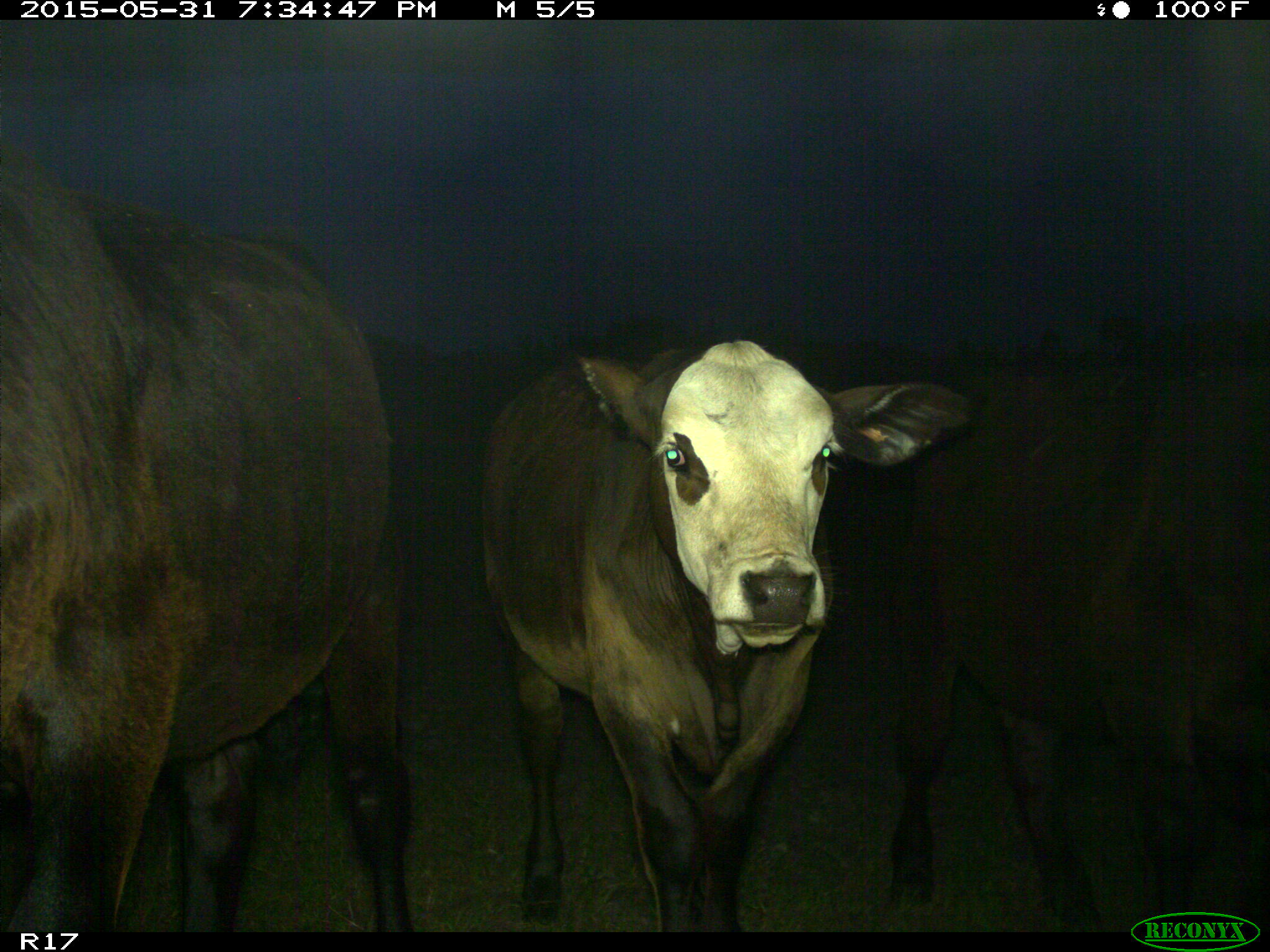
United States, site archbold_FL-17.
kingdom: Animalia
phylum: Chordata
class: Mammalia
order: Artiodactyla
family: Bovidae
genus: Bos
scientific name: Bos taurus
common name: domestic cow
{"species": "Bos taurus (domestic cow)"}